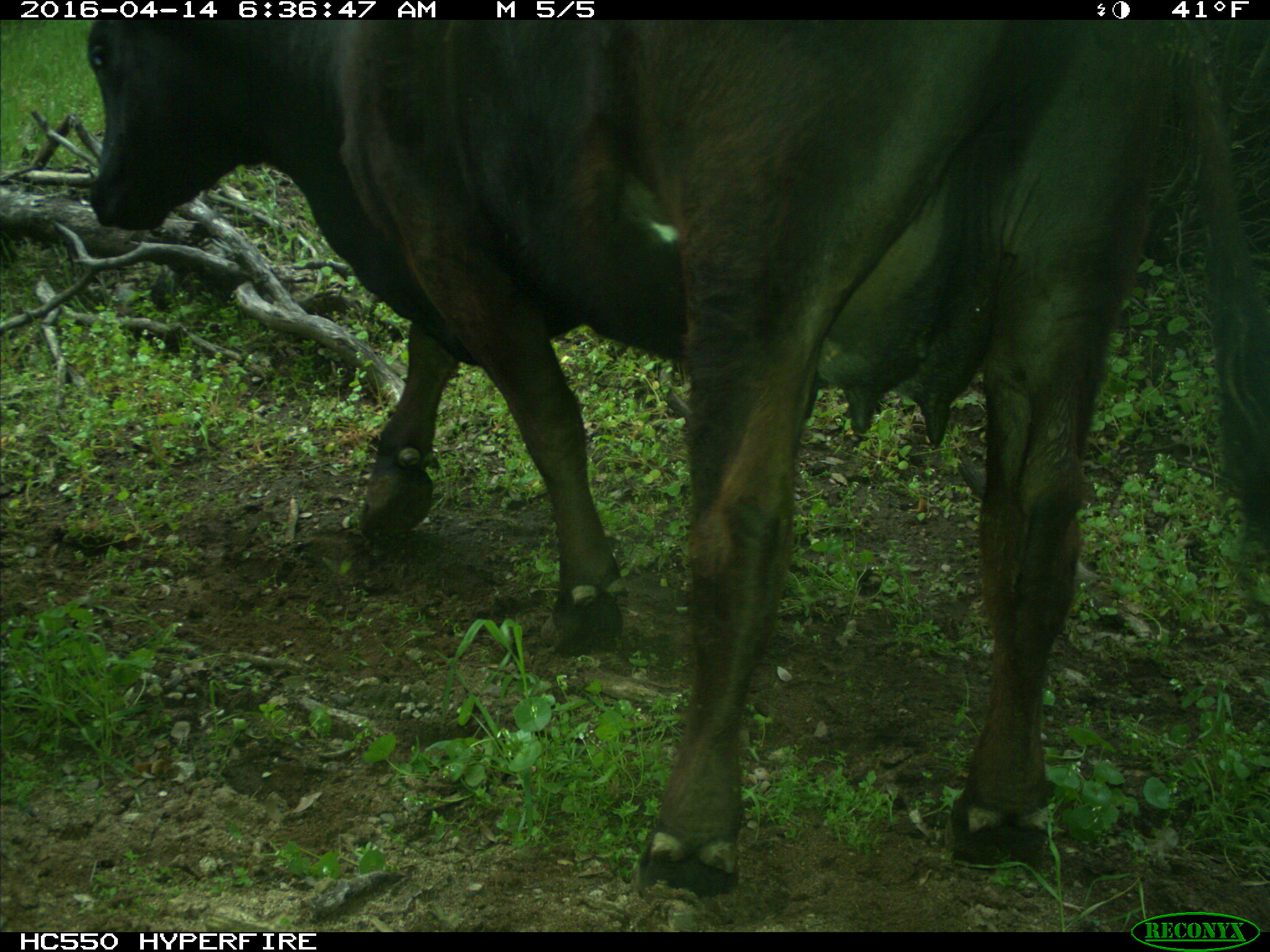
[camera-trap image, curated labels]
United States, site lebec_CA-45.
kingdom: Animalia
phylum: Chordata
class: Mammalia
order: Artiodactyla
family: Bovidae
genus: Bos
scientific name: Bos taurus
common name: domestic cow